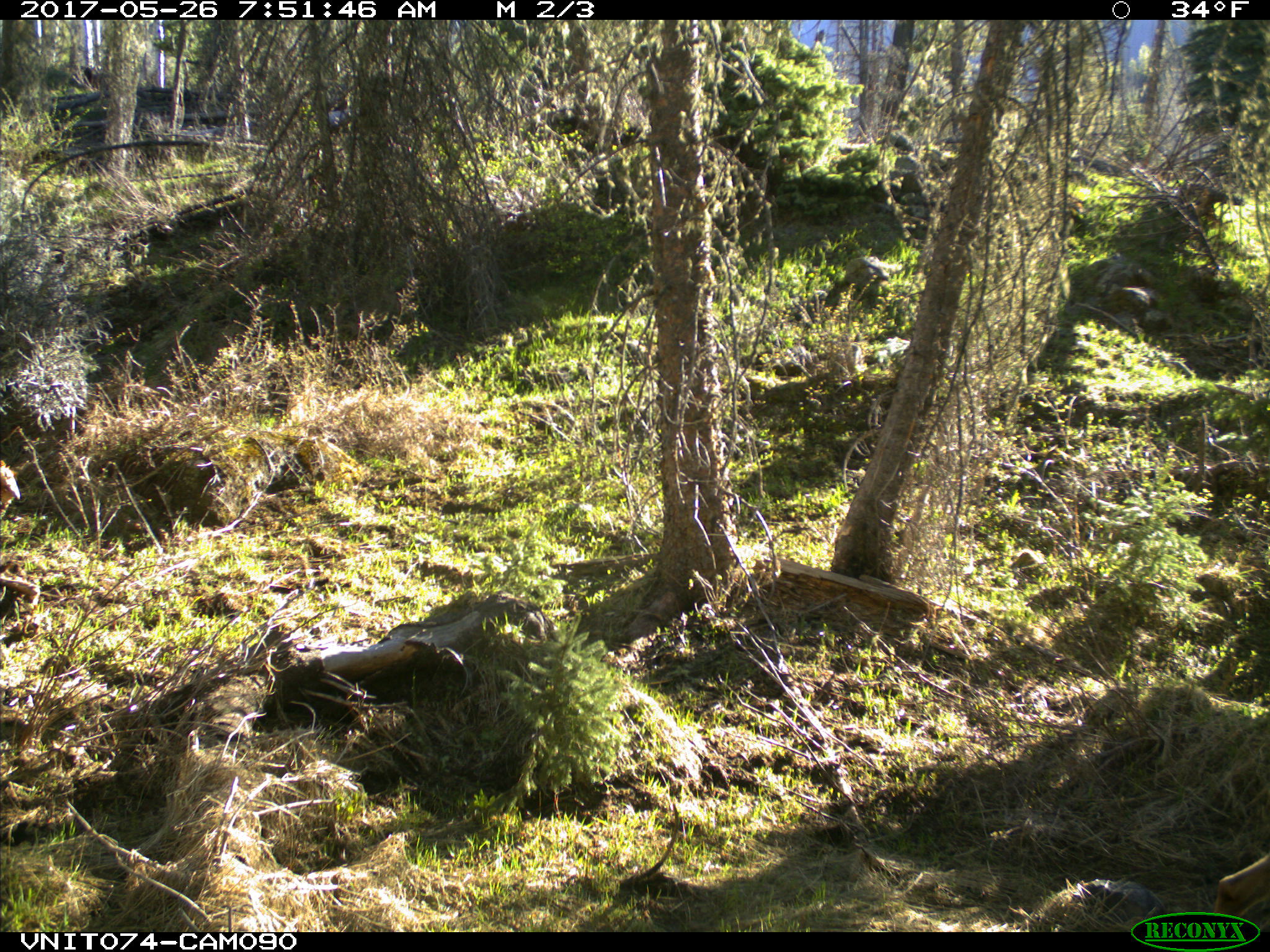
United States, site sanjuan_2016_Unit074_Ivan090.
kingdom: Animalia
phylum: Chordata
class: Mammalia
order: Artiodactyla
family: Cervidae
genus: Odocoileus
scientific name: Odocoileus hemionus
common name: mule deer